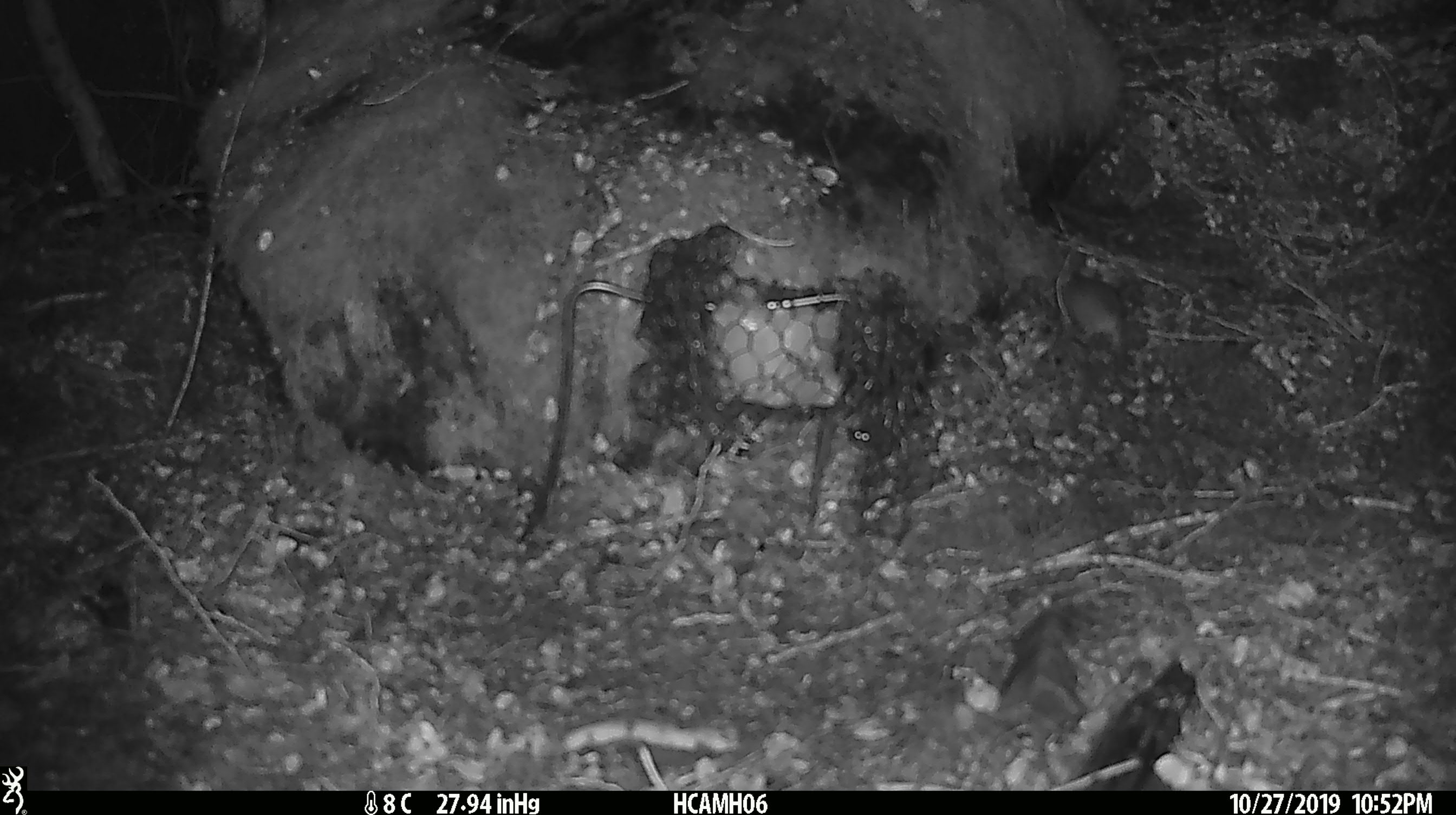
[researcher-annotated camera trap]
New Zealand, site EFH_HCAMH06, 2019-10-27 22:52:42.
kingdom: Animalia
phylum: Chordata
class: Mammalia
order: Rodentia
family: Muridae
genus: Mus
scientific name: Mus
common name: mouse